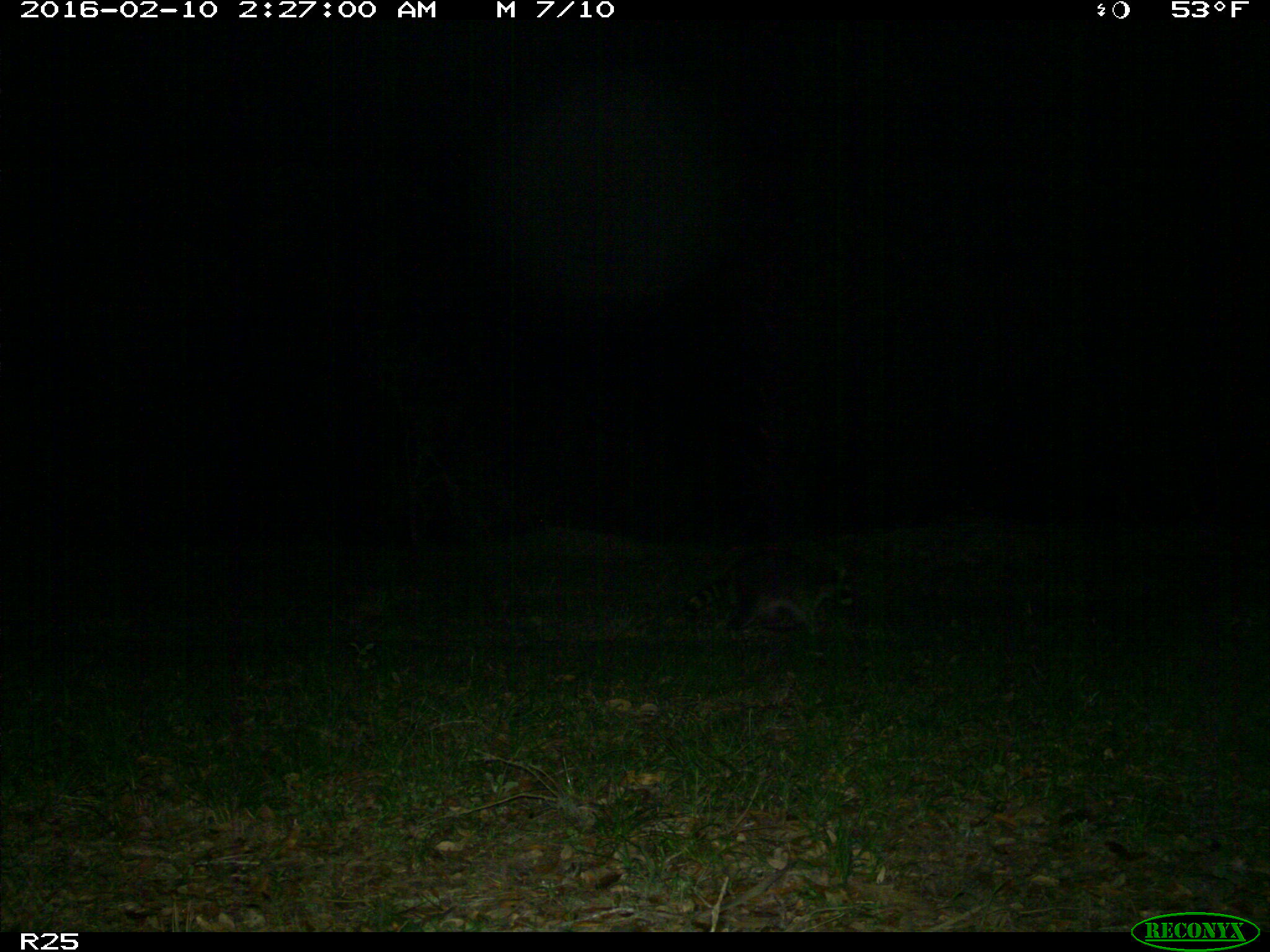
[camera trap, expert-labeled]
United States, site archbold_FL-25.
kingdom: Animalia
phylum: Chordata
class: Mammalia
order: Carnivora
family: Procyonidae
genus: Procyon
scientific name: Procyon lotor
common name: common raccoon